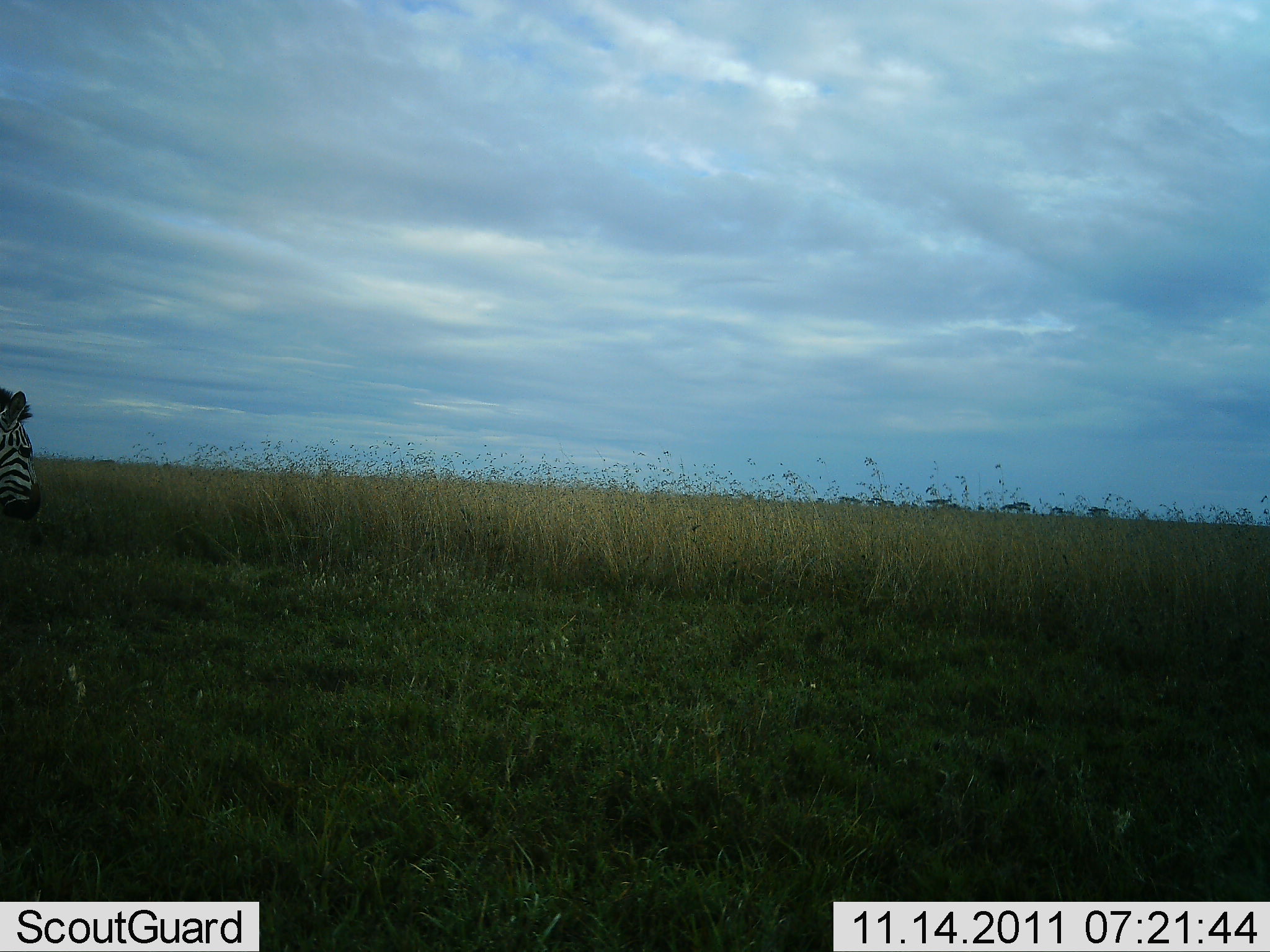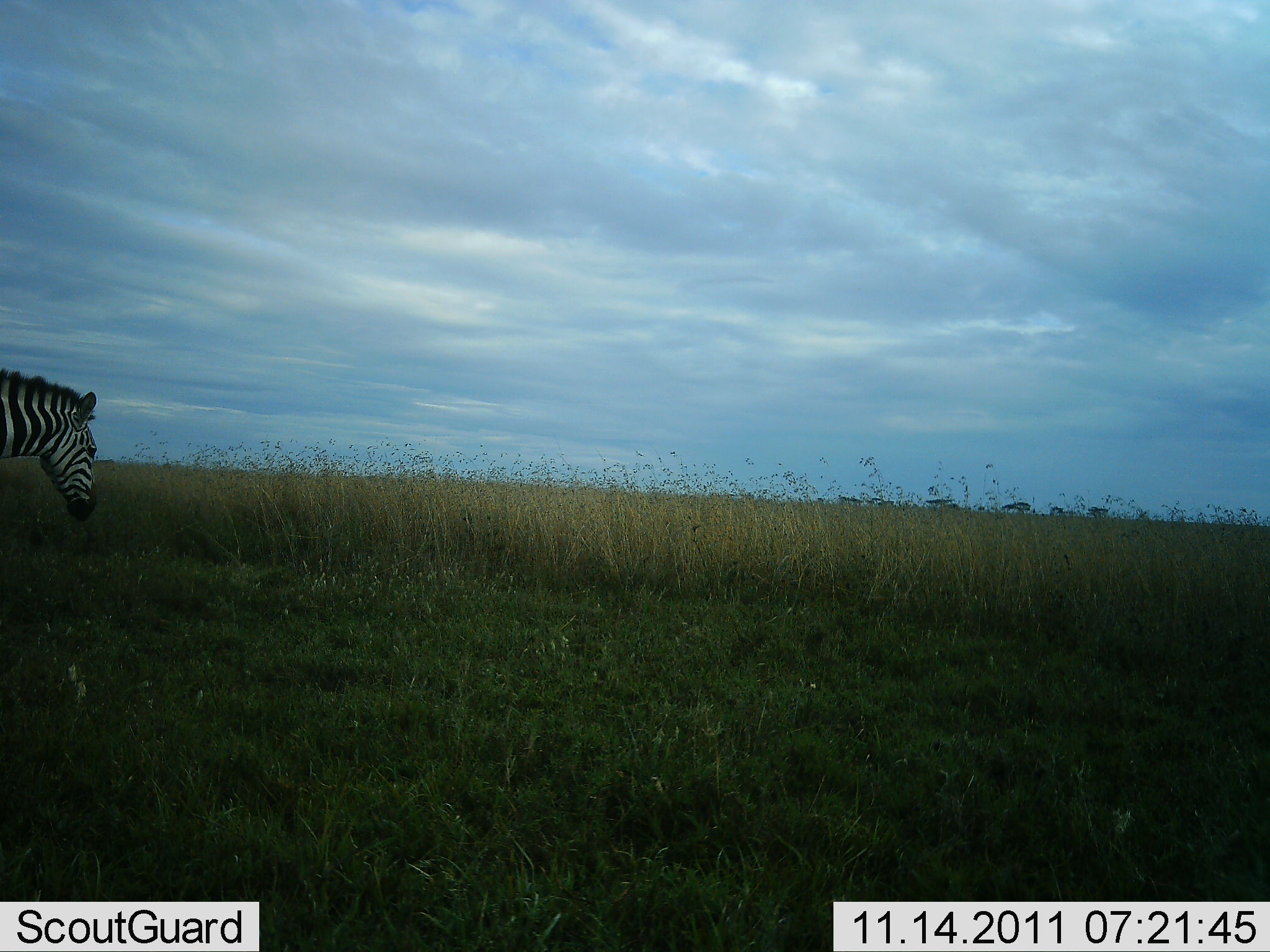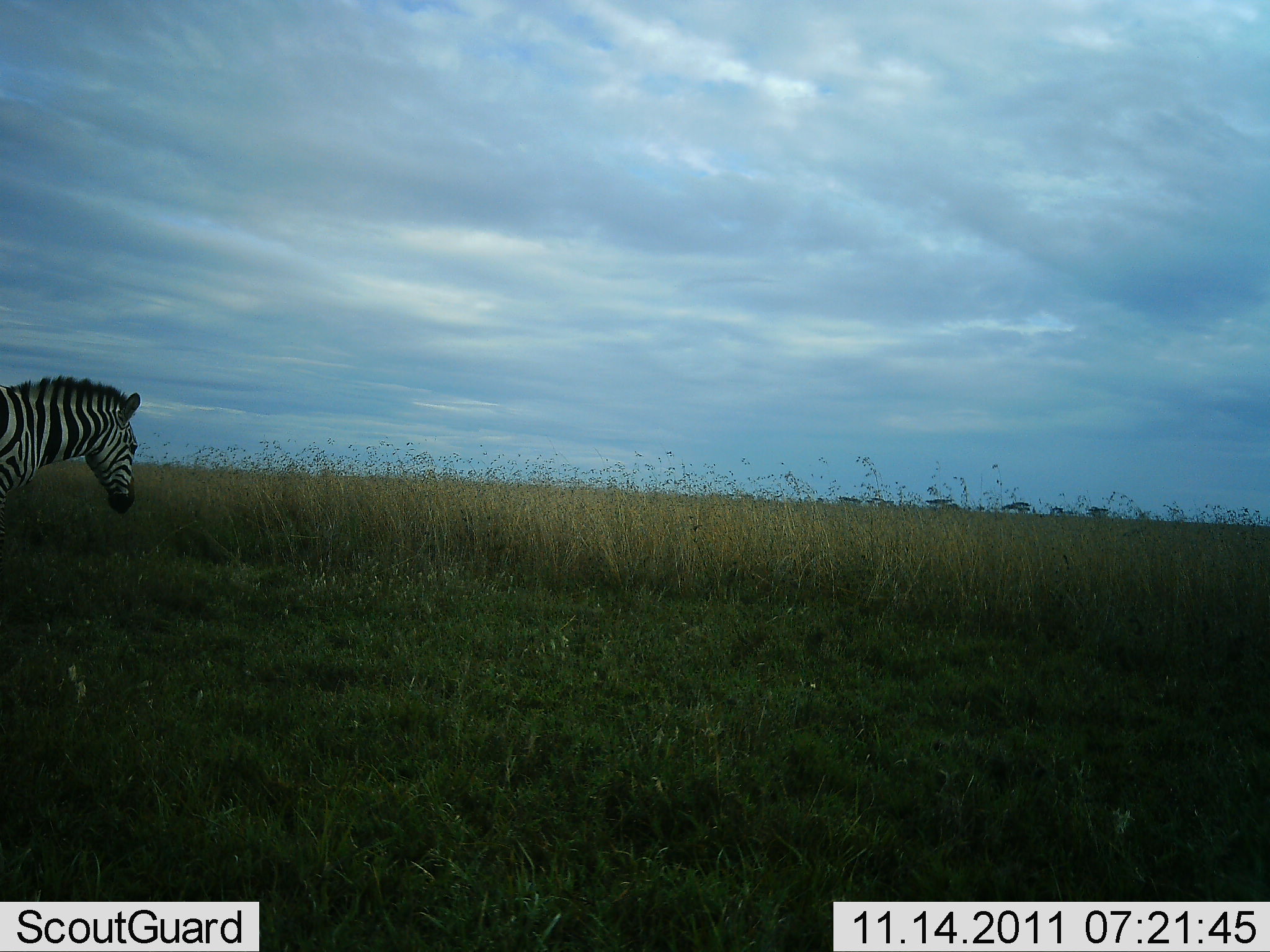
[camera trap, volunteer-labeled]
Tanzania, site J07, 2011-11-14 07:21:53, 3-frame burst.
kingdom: Animalia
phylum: Chordata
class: Mammalia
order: Perissodactyla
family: Equidae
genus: Equus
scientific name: Equus quagga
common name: plains zebra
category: zebra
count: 1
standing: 29%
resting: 0%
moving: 71%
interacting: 0%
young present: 0%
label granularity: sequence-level